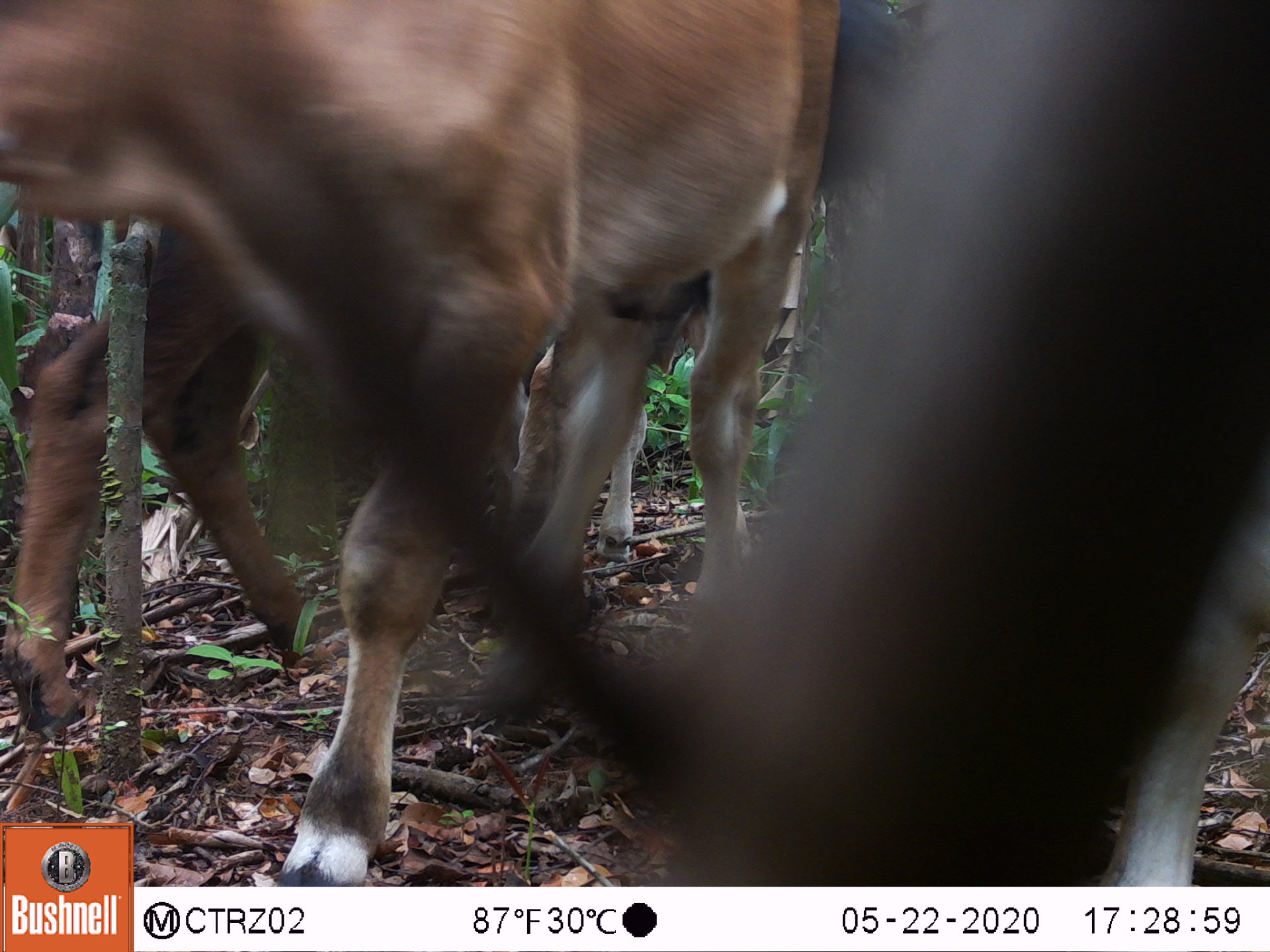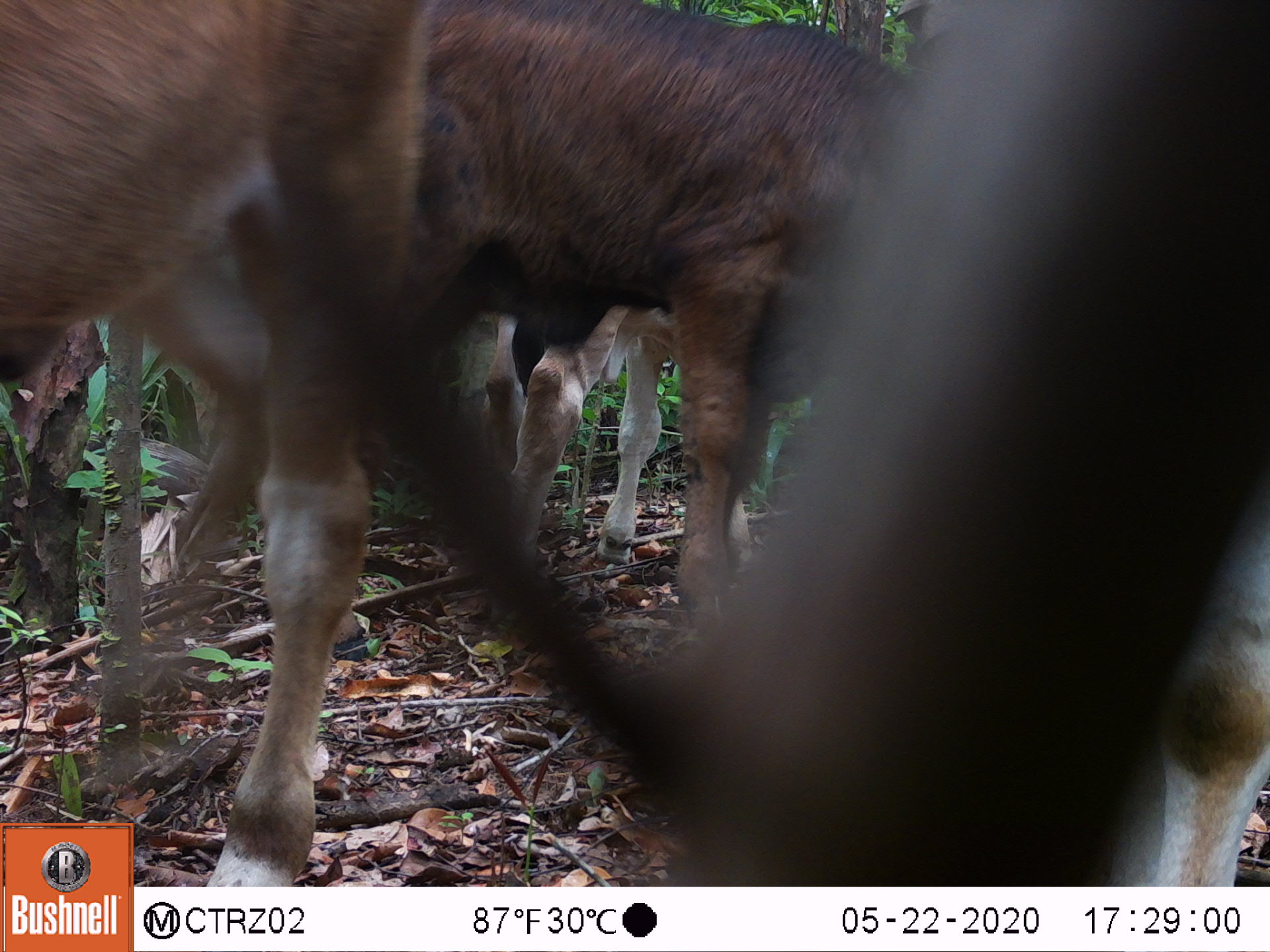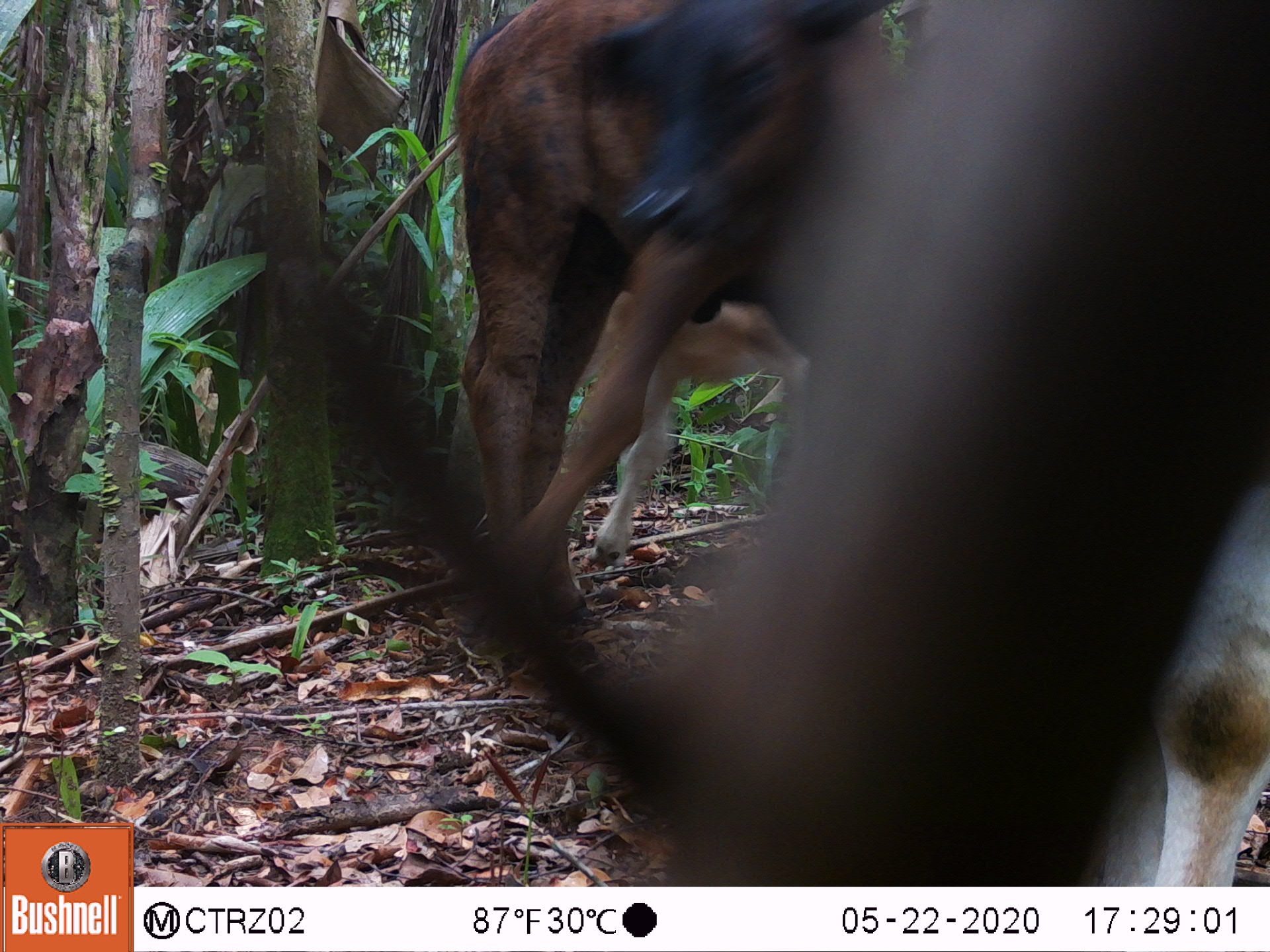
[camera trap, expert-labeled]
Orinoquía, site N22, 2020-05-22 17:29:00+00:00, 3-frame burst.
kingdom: Animalia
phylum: Chordata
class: Mammalia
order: Artiodactyla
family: Bovidae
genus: Bos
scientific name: Bos taurus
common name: cow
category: cattle